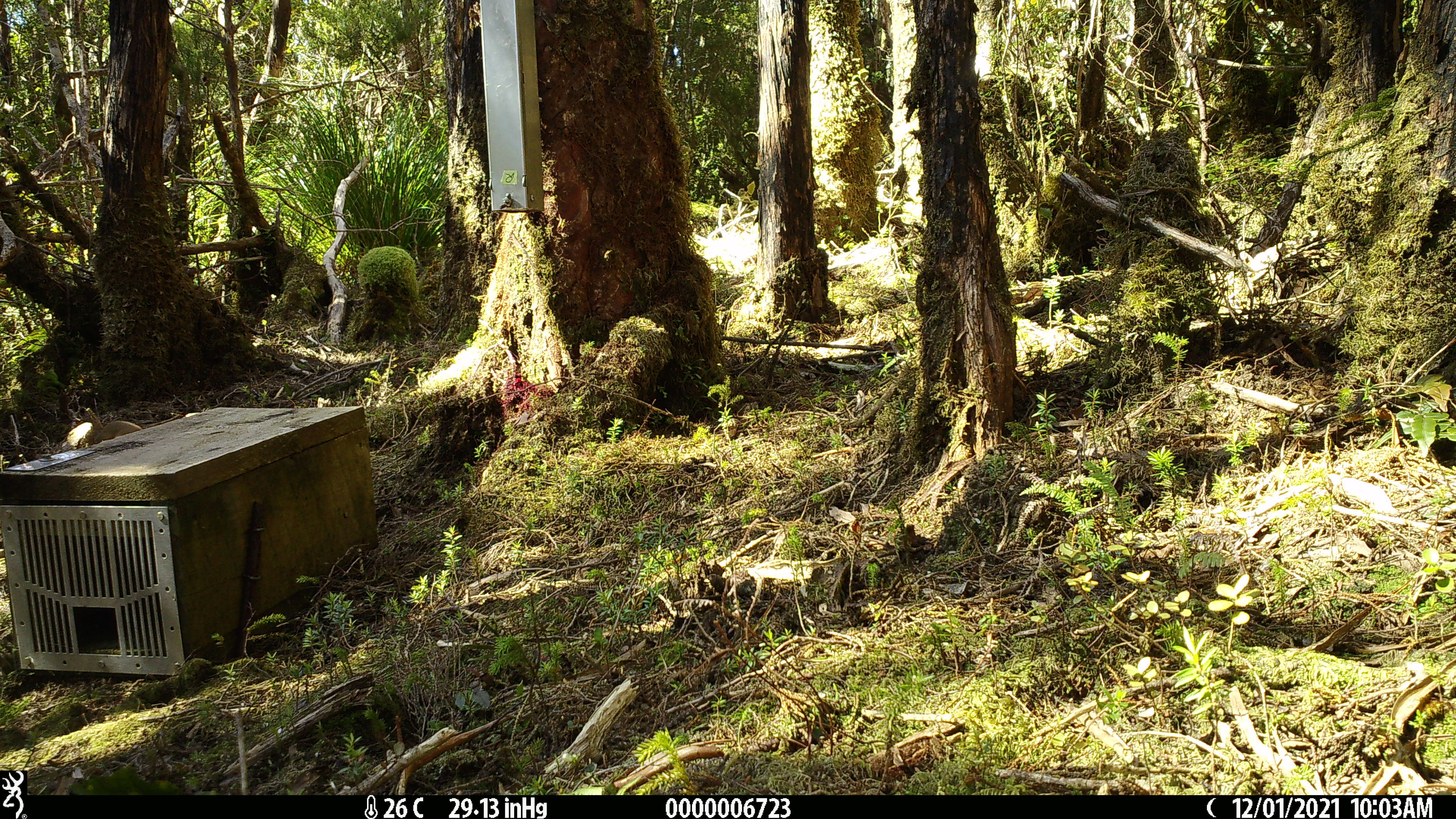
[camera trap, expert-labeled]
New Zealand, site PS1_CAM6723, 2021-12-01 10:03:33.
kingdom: Animalia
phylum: Chordata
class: Mammalia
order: Carnivora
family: Mustelidae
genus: Mustela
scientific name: Mustela erminea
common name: stoat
Stoat (Mustela erminea).